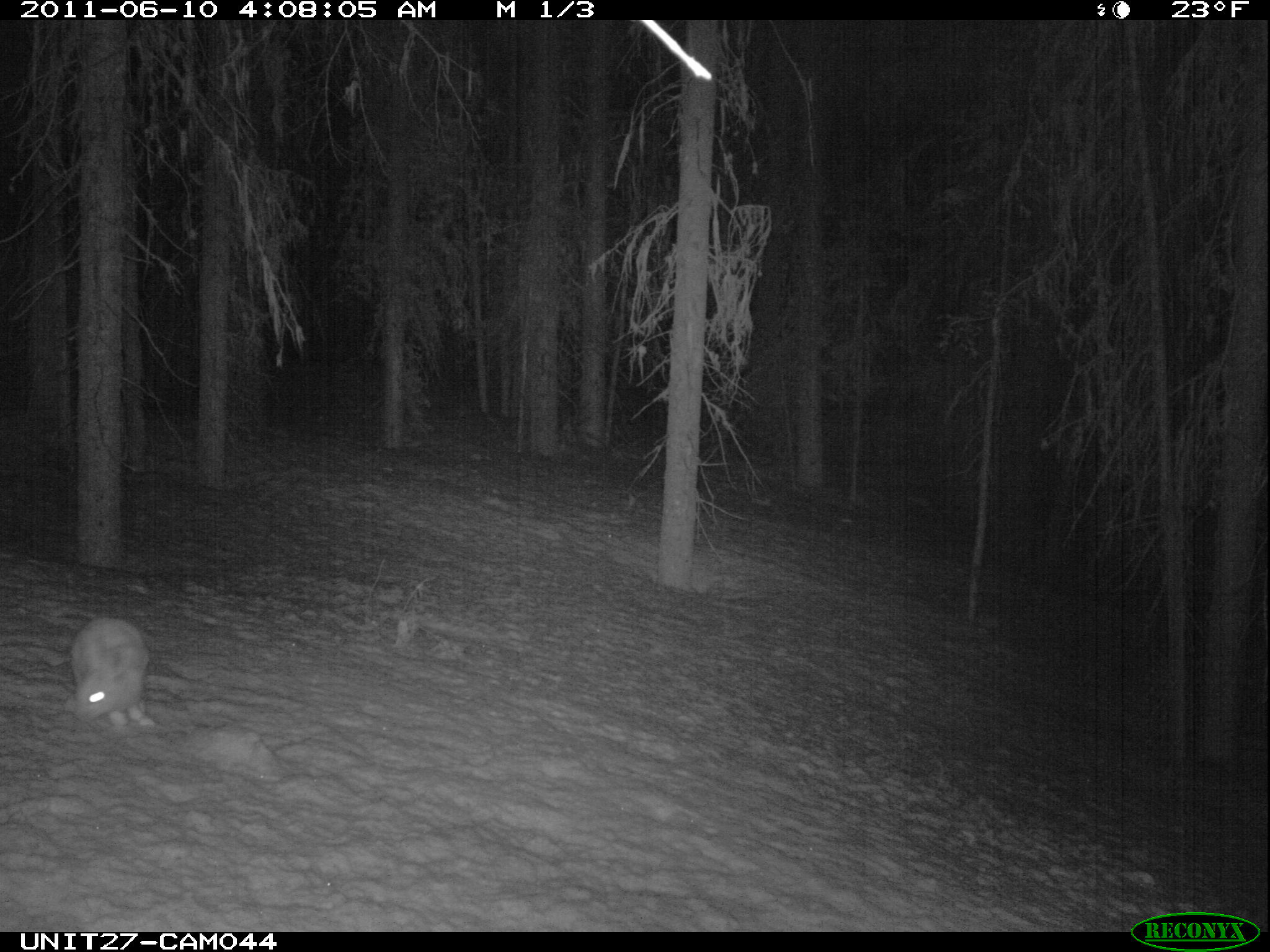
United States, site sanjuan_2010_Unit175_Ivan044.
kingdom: Animalia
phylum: Chordata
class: Mammalia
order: Lagomorpha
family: Leporidae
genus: Lepus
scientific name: Lepus americanus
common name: snowshoe hare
Lepus americanus (snowshoe hare).